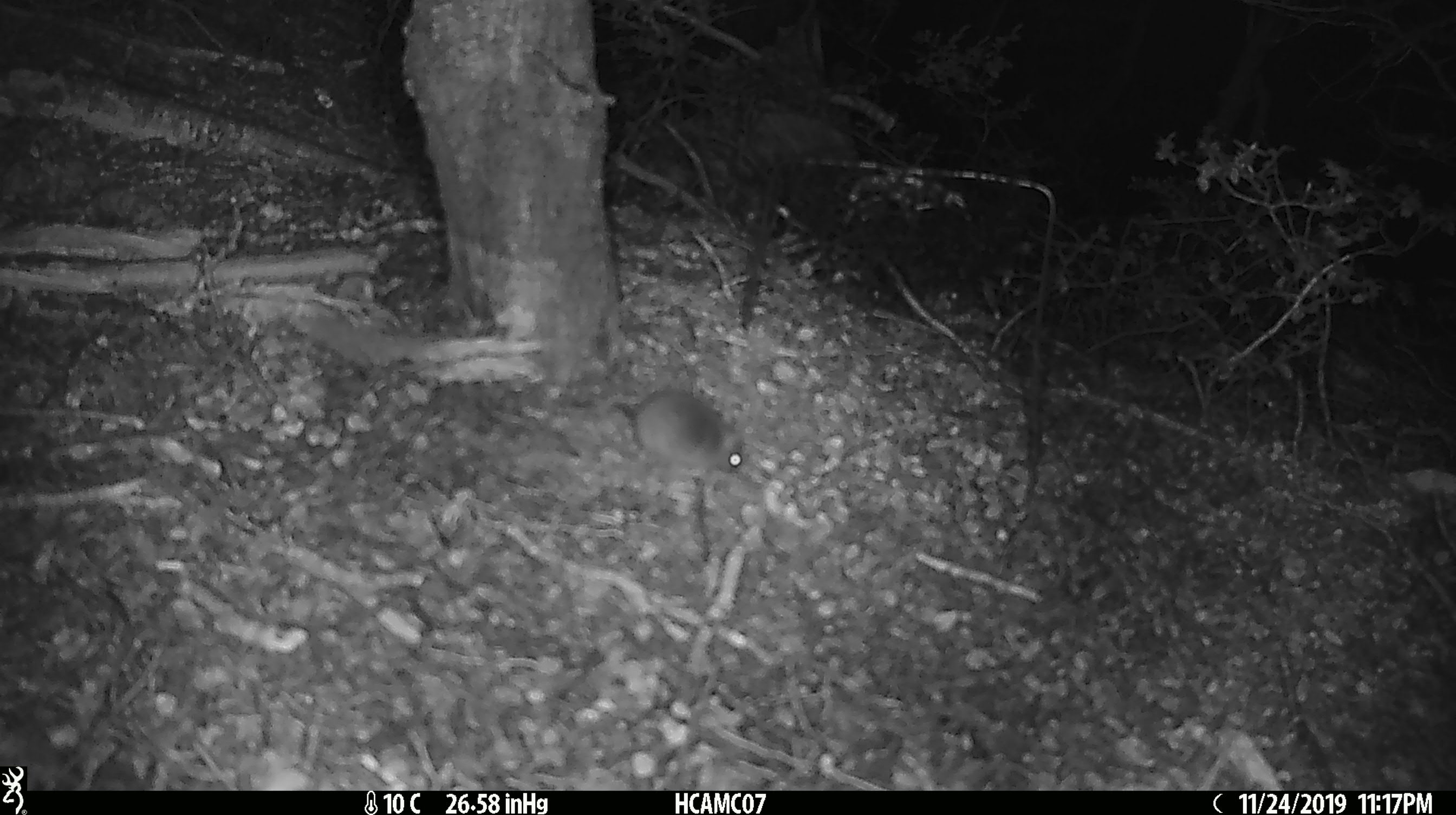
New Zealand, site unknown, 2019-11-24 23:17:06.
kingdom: Animalia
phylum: Chordata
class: Mammalia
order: Rodentia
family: Muridae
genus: Mus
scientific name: Mus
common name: mouse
Mouse (Mus).